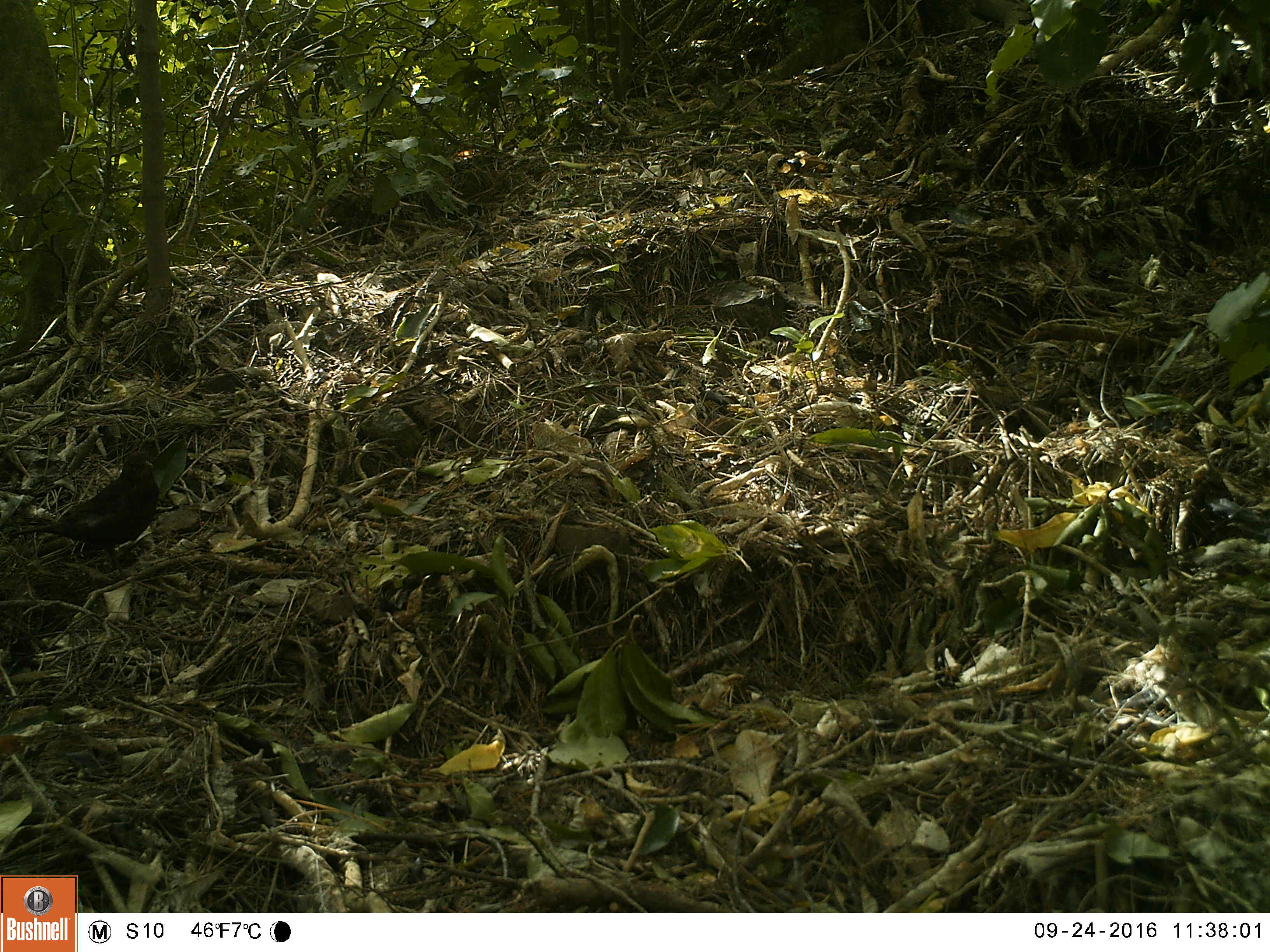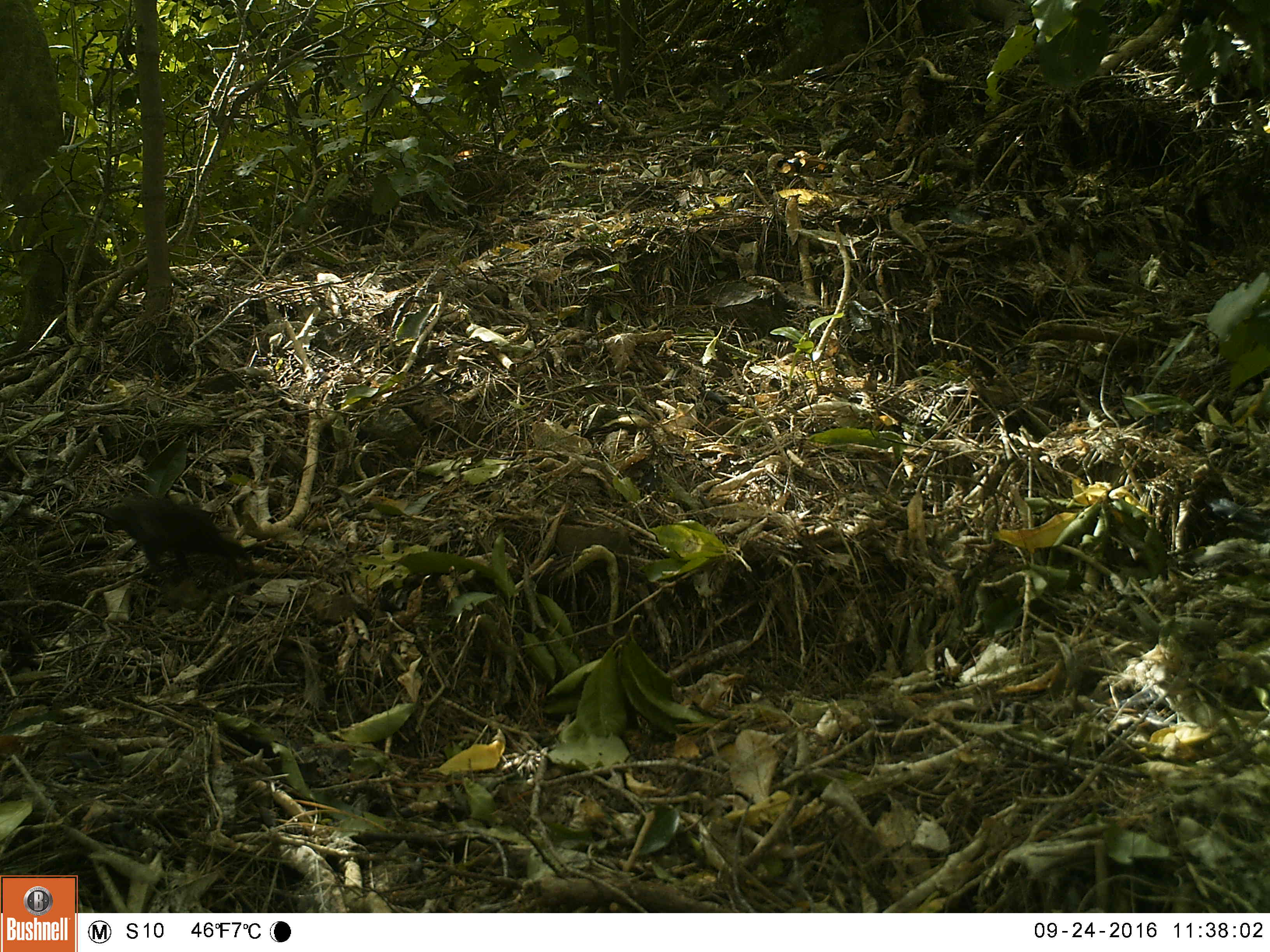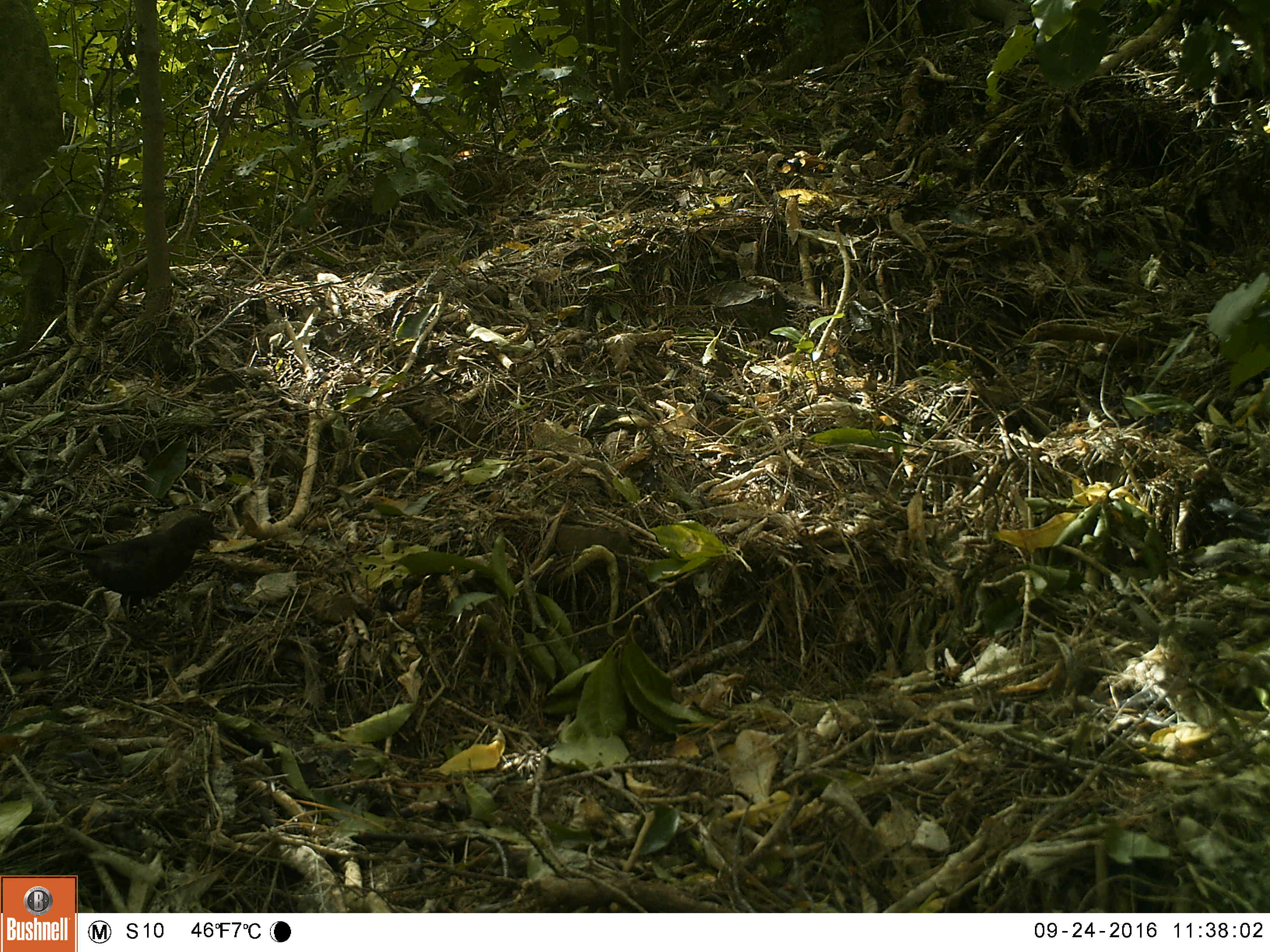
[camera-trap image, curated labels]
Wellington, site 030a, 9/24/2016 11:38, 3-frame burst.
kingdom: Animalia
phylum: Chordata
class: Aves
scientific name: Aves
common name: bird